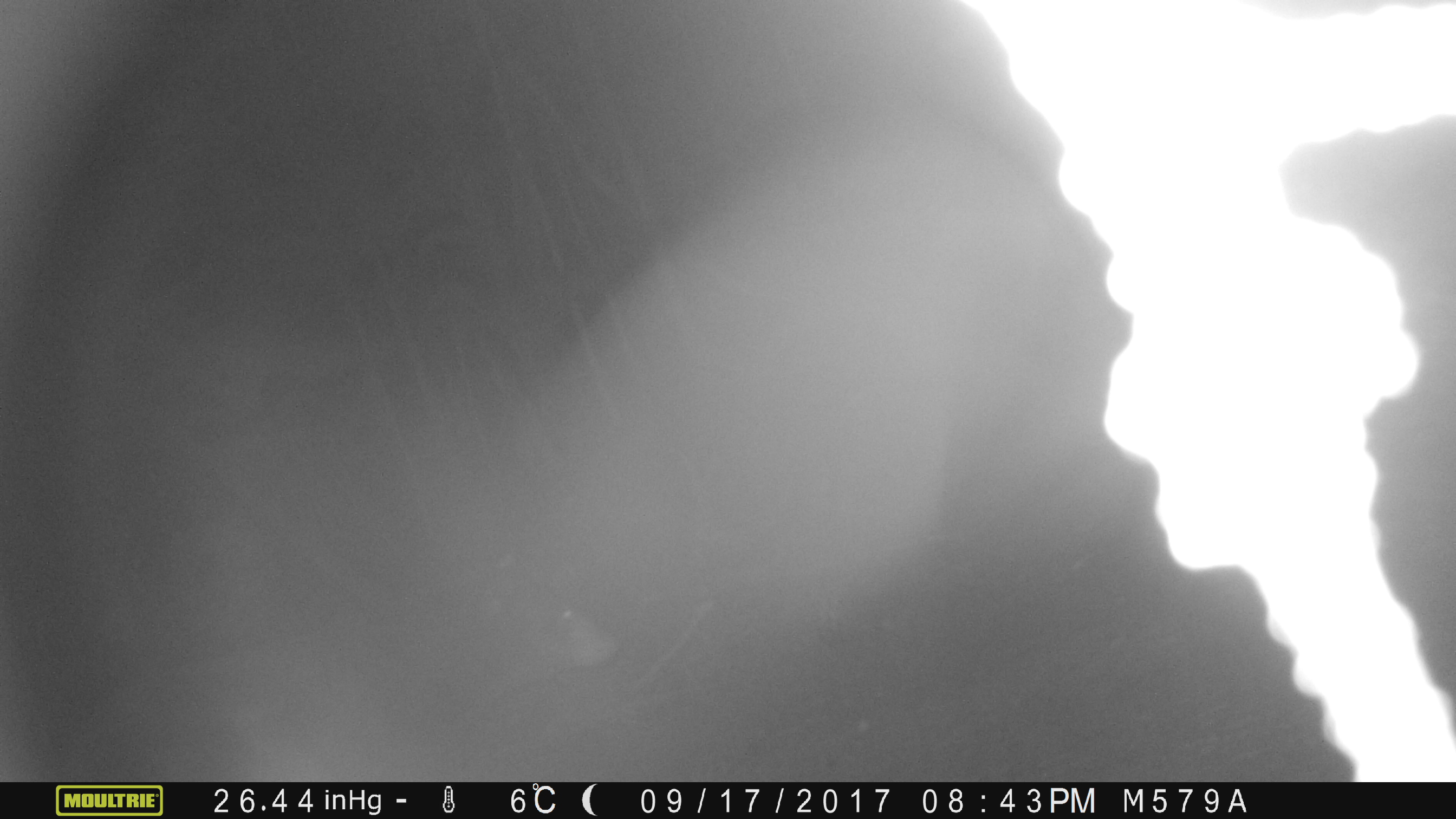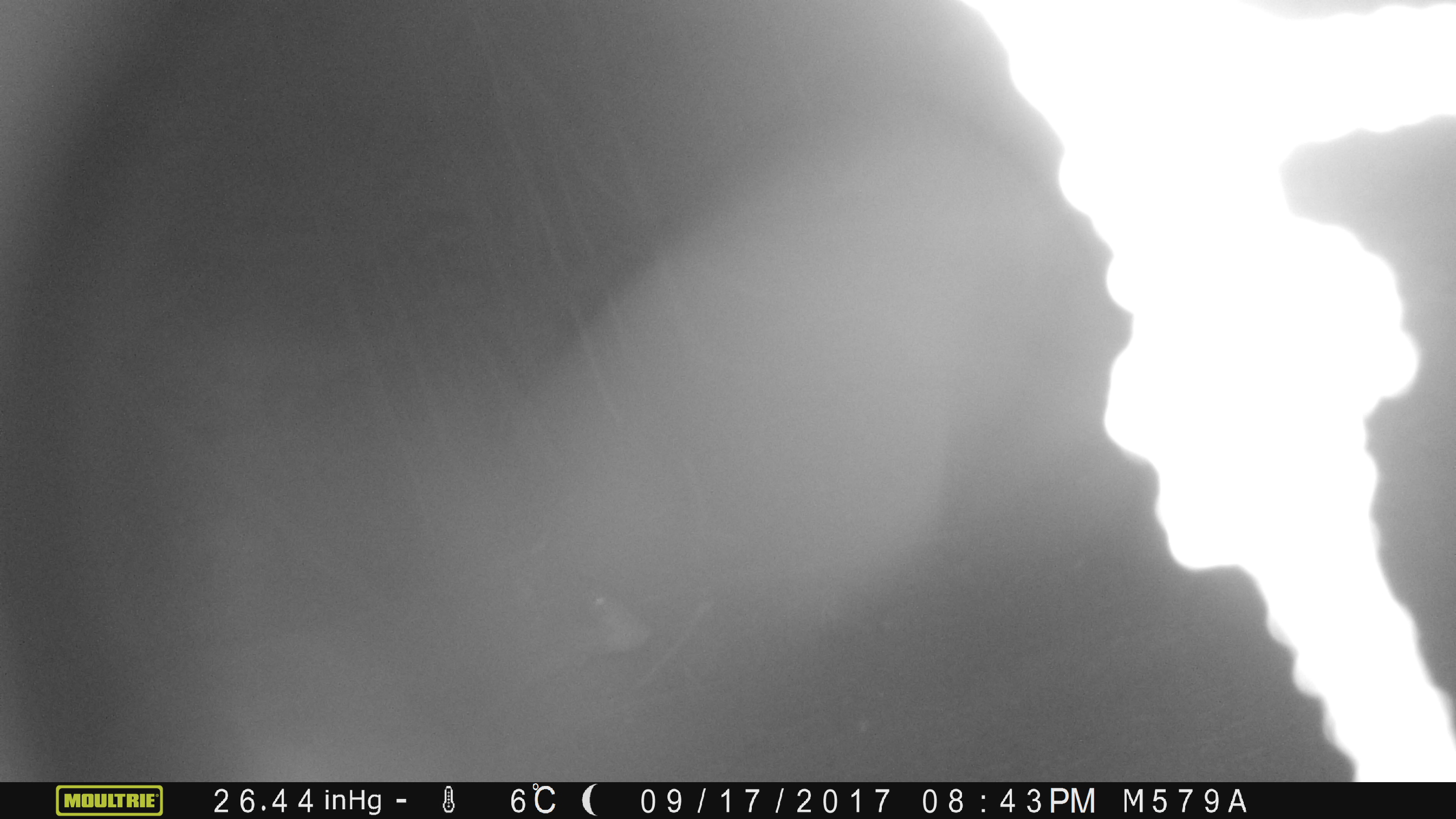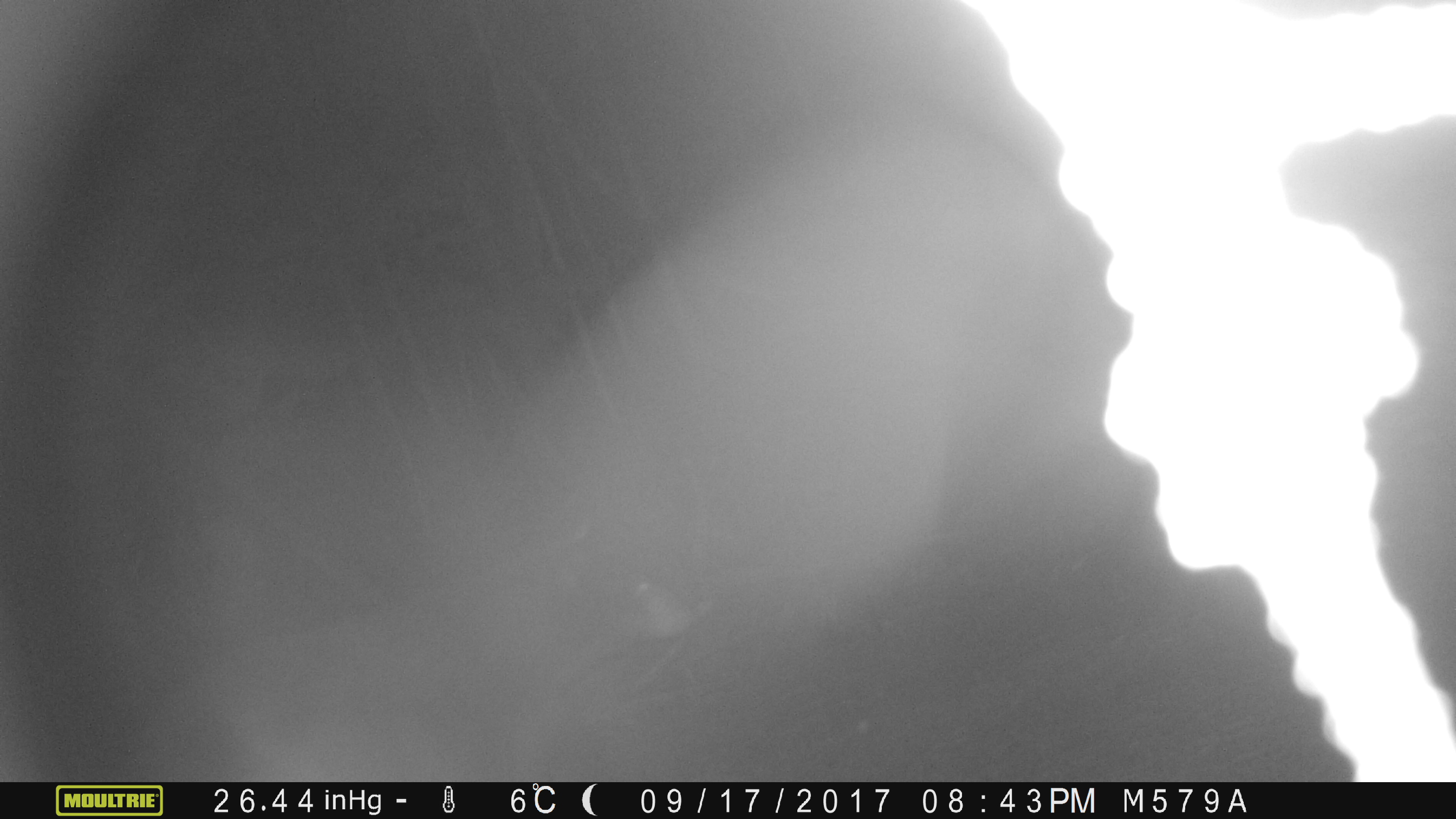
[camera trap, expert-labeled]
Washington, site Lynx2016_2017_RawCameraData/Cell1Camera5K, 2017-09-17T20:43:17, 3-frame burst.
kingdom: Animalia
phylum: Chordata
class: Mammalia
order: Carnivora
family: Ursidae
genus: Ursus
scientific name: Ursus americanus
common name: american black bear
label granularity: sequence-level